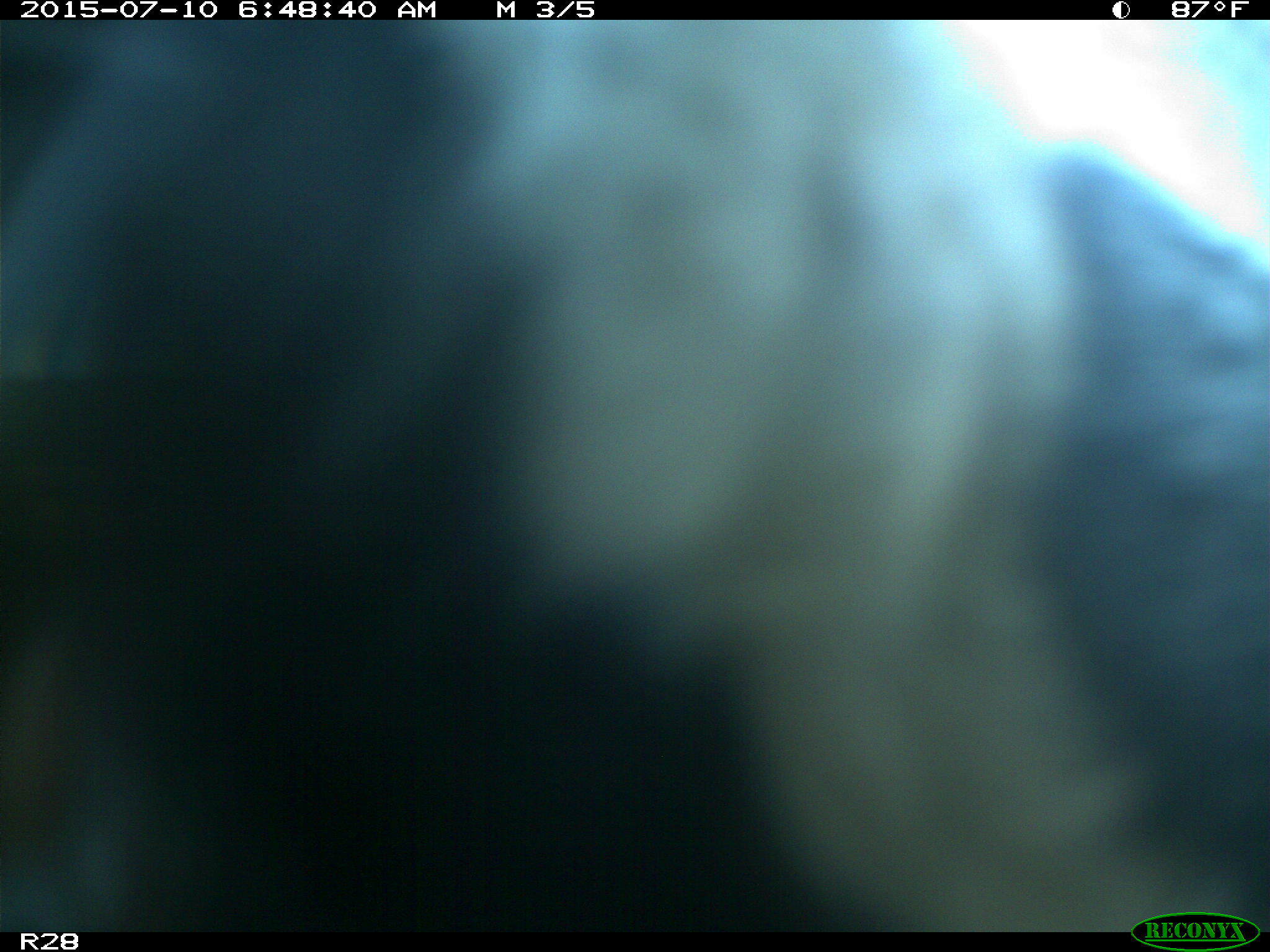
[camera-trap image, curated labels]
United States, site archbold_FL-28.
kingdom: Animalia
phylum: Chordata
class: Mammalia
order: Artiodactyla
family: Bovidae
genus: Bos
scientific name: Bos taurus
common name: domestic cow